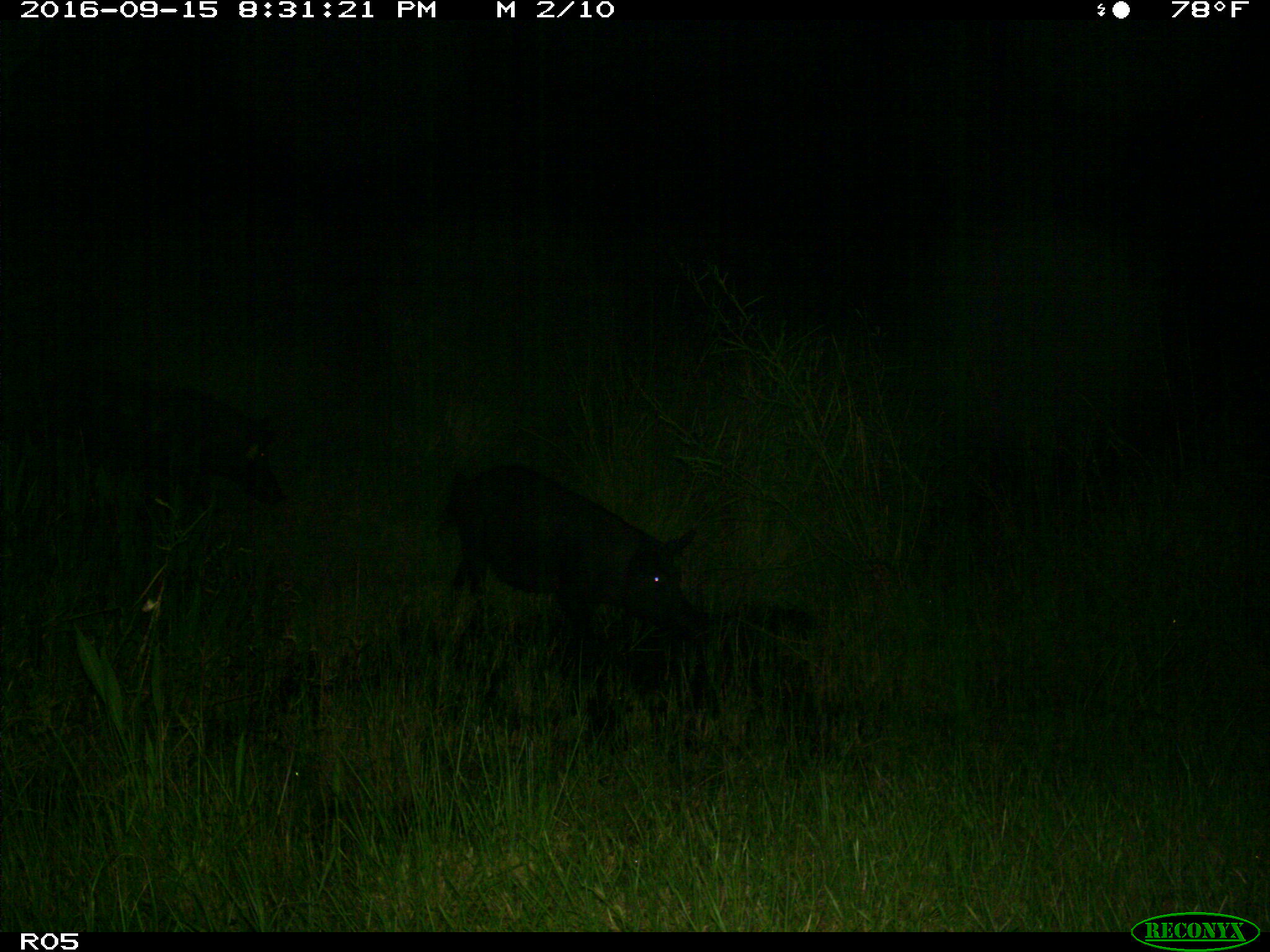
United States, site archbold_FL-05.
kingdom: Animalia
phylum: Chordata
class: Mammalia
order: Artiodactyla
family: Suidae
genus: Sus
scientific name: Sus scrofa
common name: wild boar